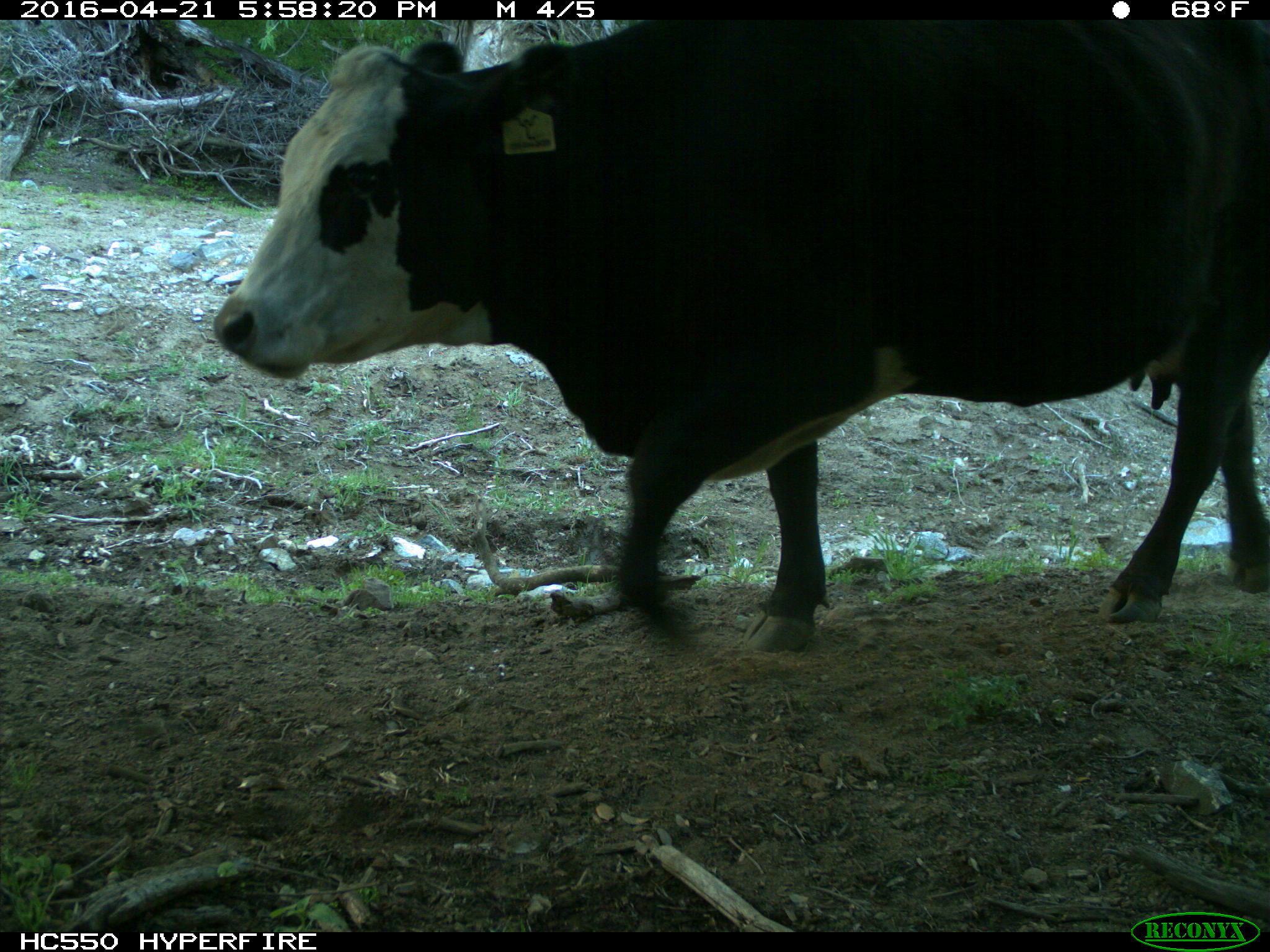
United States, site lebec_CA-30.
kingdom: Animalia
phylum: Chordata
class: Mammalia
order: Artiodactyla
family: Bovidae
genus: Bos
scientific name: Bos taurus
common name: domestic cow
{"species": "Bos taurus (domestic cow)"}